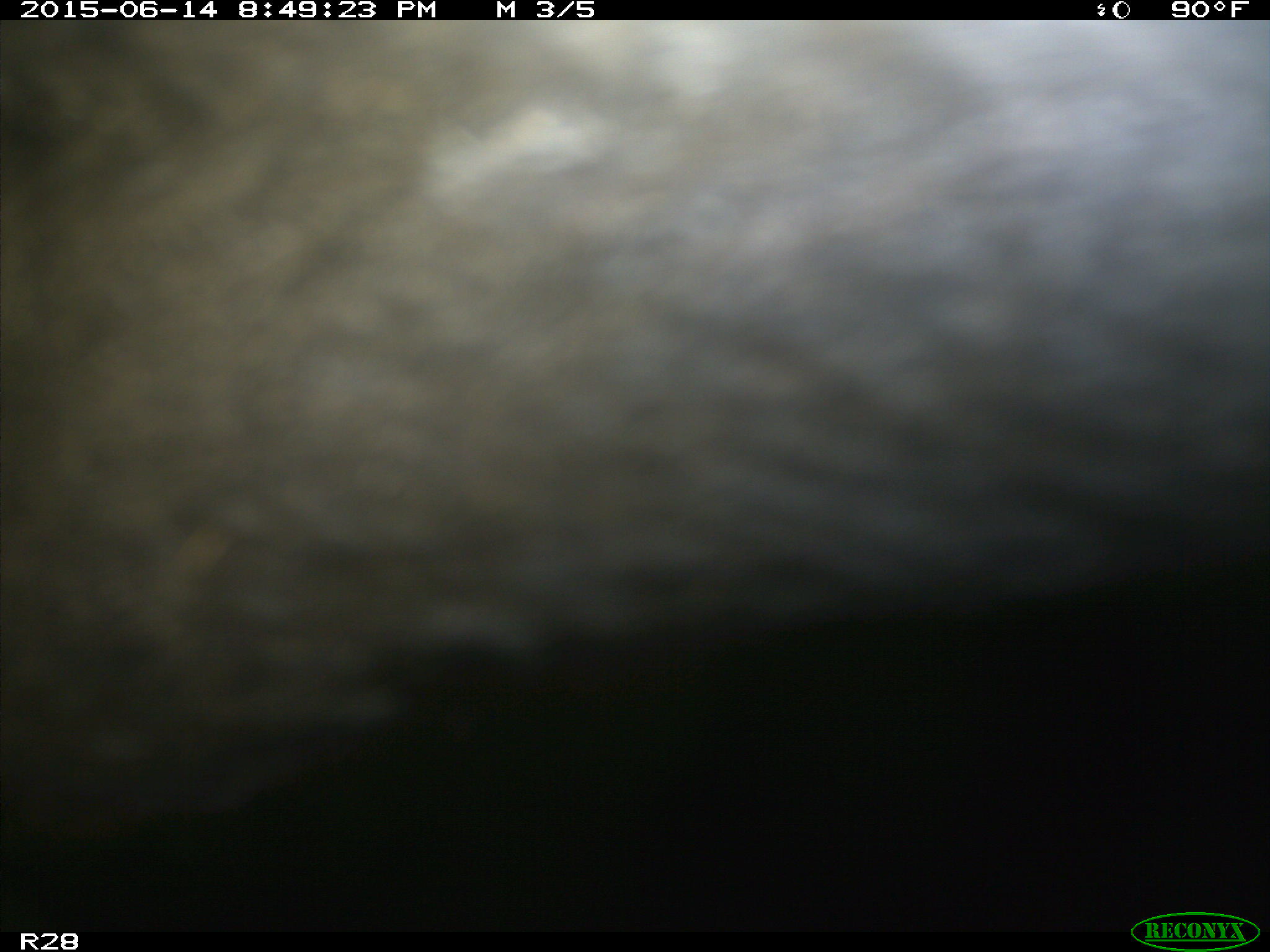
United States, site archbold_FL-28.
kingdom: Animalia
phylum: Chordata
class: Mammalia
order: Artiodactyla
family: Bovidae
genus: Bos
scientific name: Bos taurus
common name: domestic cow